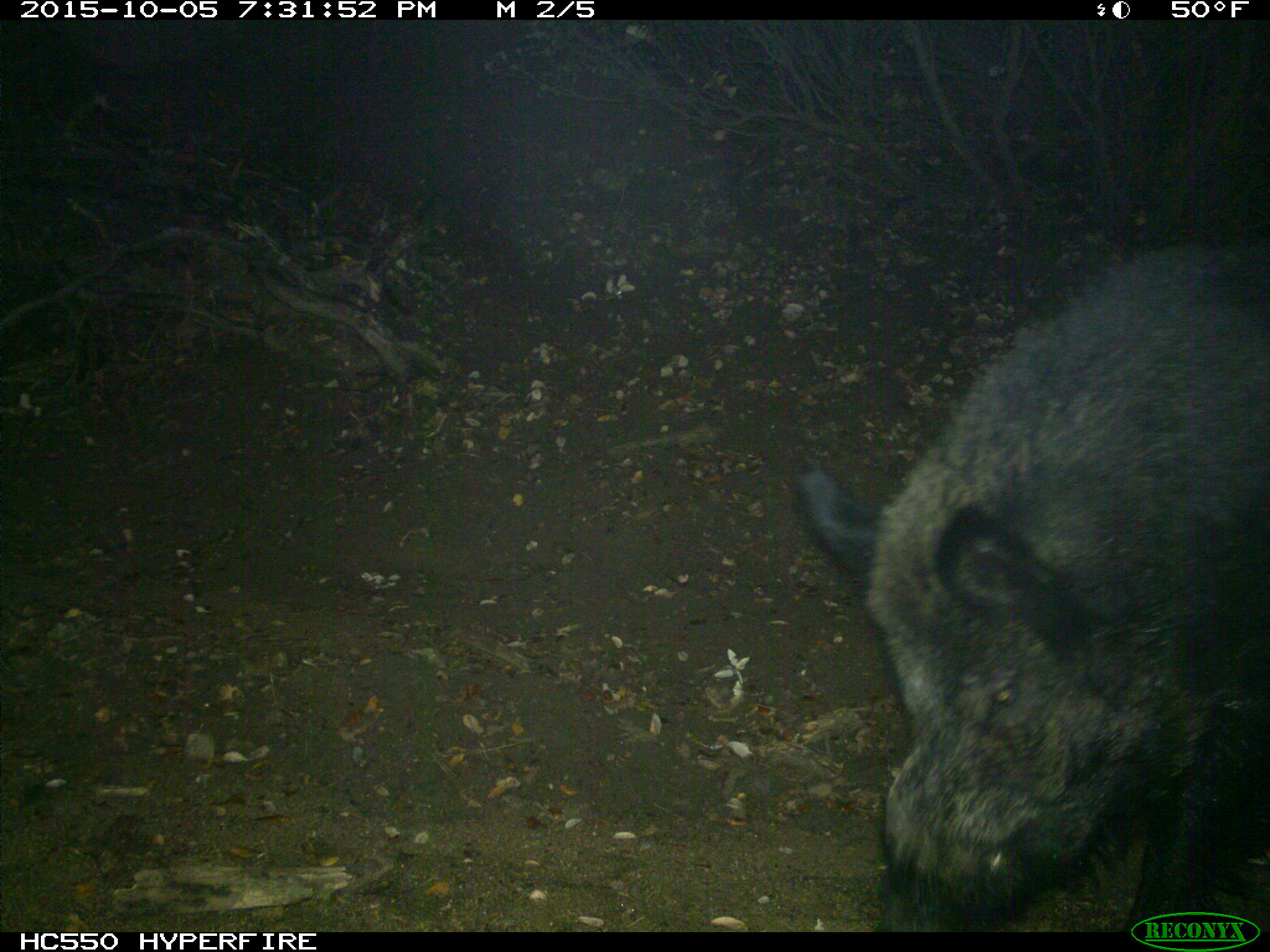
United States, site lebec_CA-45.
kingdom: Animalia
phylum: Chordata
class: Mammalia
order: Artiodactyla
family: Suidae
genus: Sus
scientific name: Sus scrofa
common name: wild boar